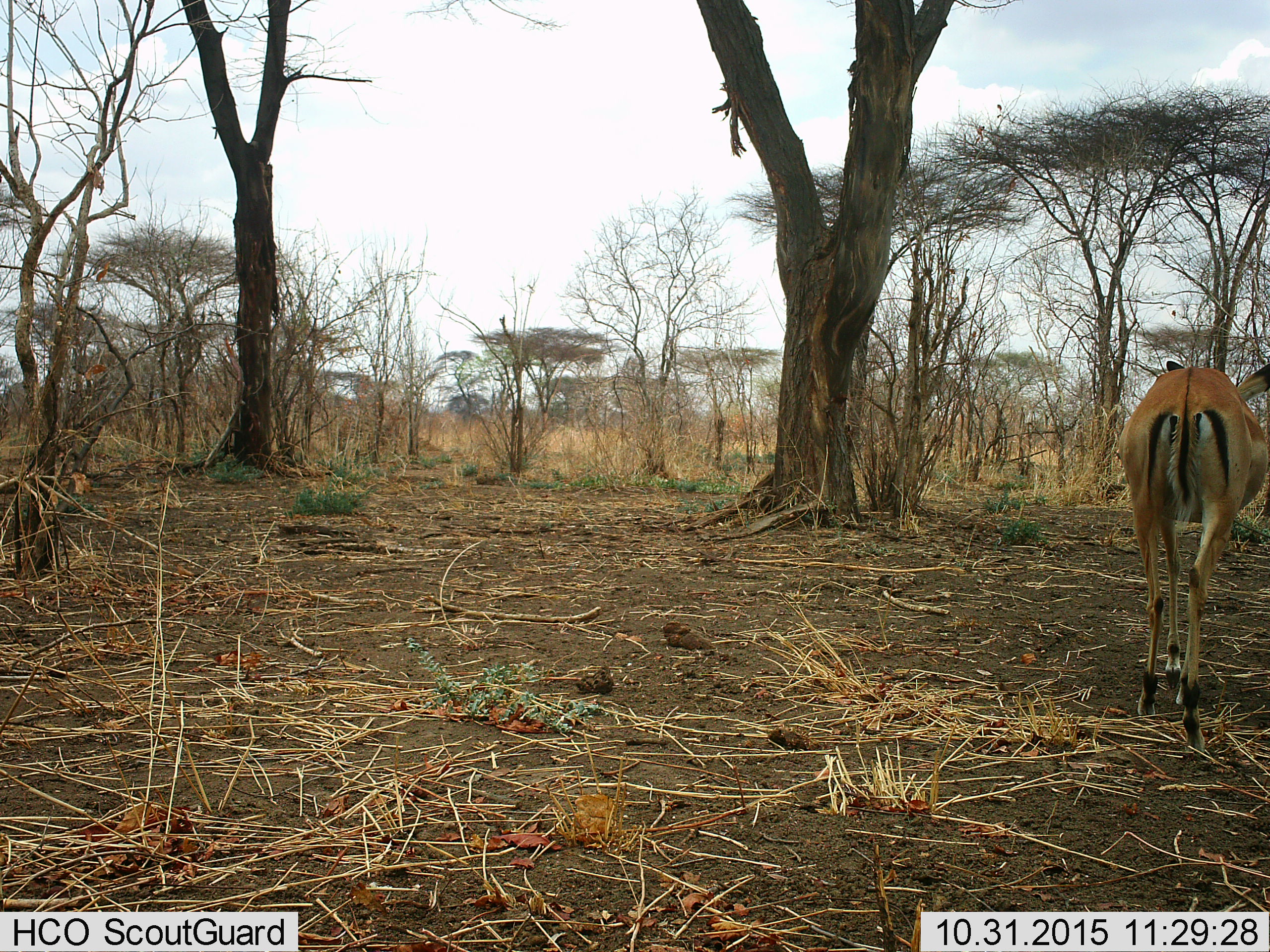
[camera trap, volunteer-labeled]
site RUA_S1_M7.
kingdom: Animalia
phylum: Chordata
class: Mammalia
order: Artiodactyla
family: Bovidae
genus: Aepyceros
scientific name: Aepyceros melampus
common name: impala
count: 1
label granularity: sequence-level